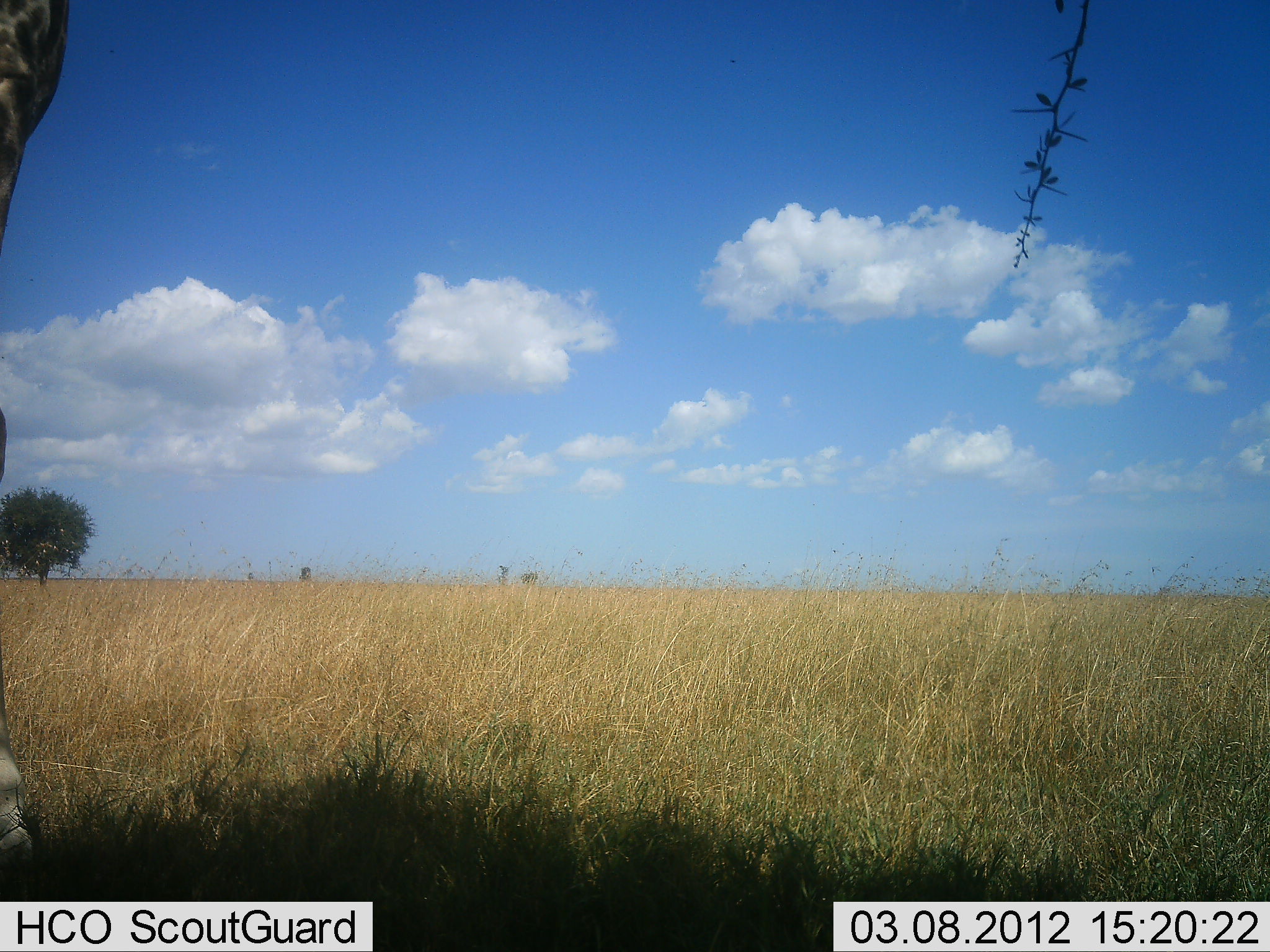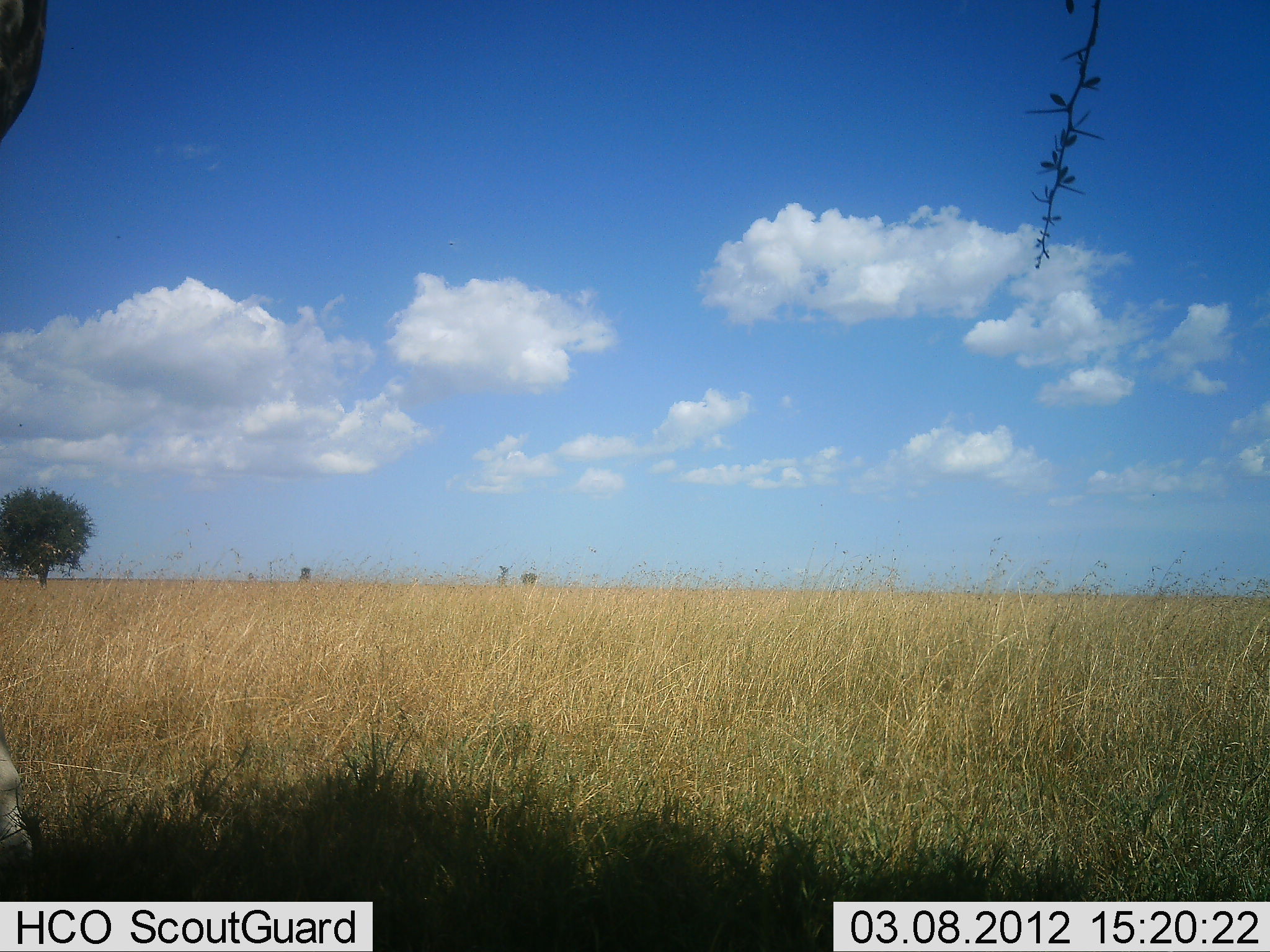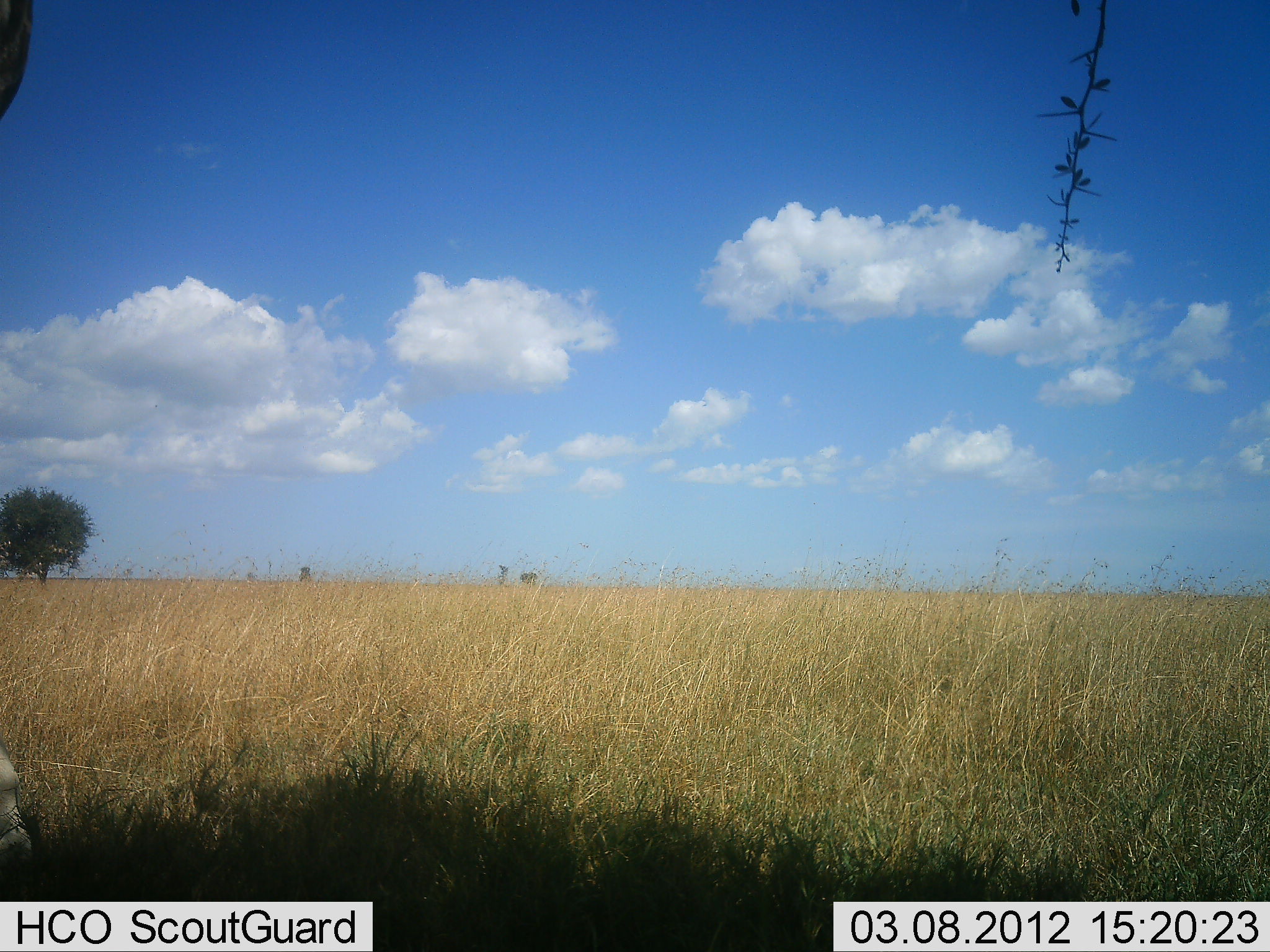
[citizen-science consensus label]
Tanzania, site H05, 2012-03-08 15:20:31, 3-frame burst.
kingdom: Animalia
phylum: Chordata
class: Mammalia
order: Artiodactyla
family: Giraffidae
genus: Giraffa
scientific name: Giraffa camelopardalis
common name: giraffe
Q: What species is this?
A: Giraffe (Giraffa camelopardalis).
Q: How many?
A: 1.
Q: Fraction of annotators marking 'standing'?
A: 85%.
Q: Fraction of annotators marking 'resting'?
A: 0%.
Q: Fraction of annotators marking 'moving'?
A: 5%.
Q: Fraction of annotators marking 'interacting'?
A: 0%.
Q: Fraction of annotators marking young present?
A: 0%.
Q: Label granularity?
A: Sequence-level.